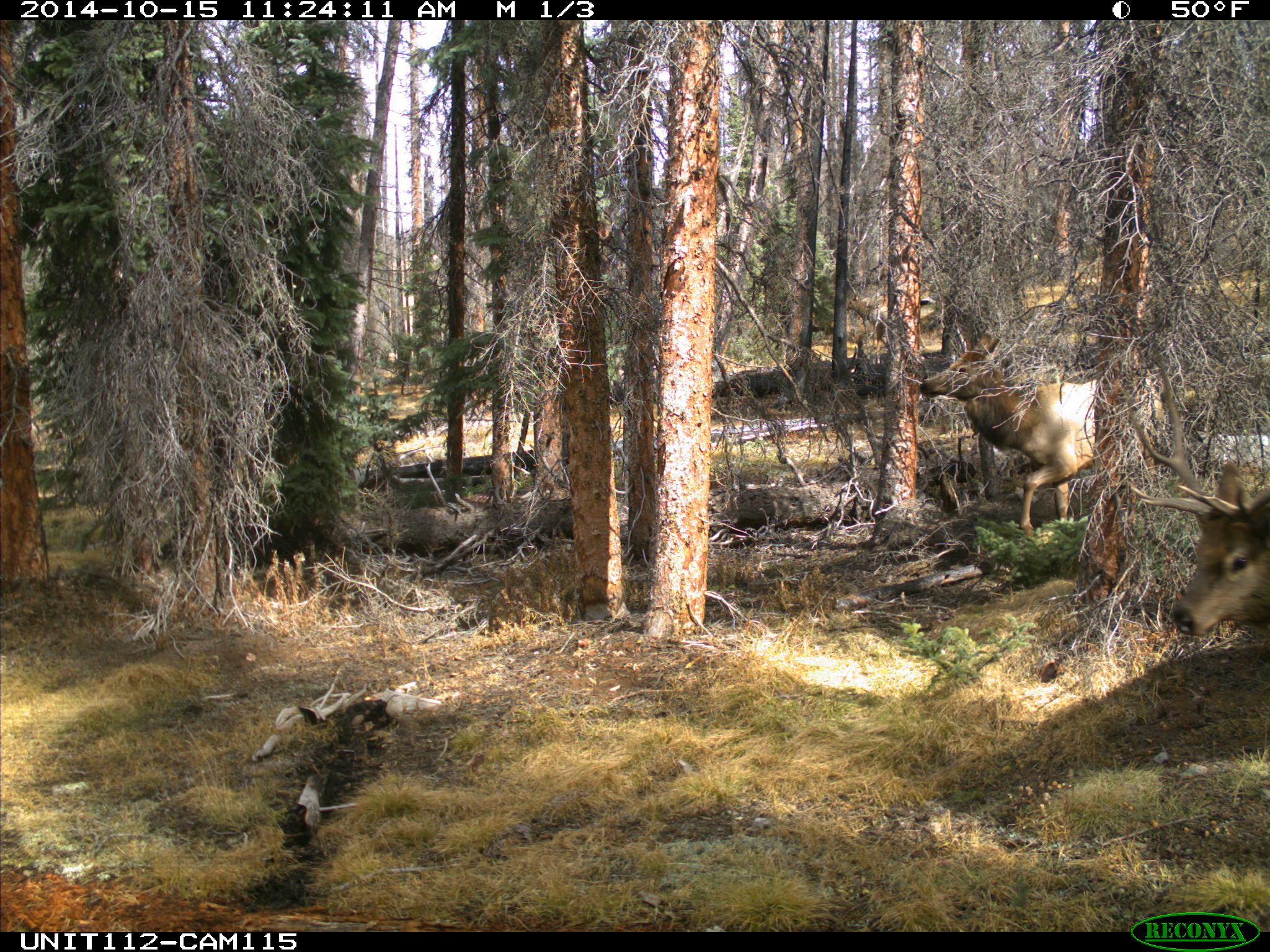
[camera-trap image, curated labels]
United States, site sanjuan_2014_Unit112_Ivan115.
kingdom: Animalia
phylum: Chordata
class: Mammalia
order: Artiodactyla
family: Cervidae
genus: Cervus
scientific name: Cervus elaphus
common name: red deer